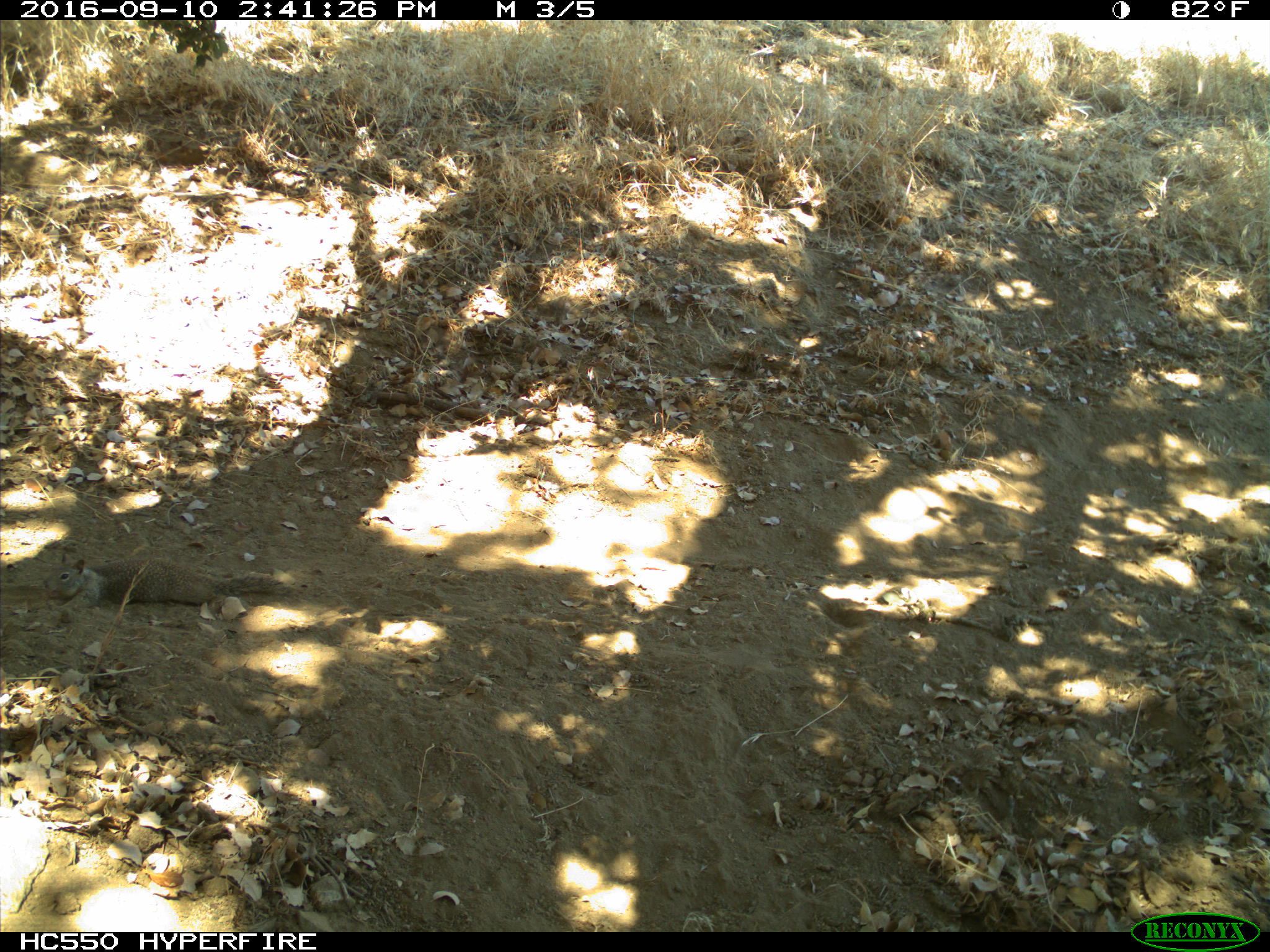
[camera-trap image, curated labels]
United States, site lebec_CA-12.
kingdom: Animalia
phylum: Chordata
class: Mammalia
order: Rodentia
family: Sciuridae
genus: Otospermophilus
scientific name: Otospermophilus beecheyi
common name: california ground squirrel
Otospermophilus beecheyi (california ground squirrel).